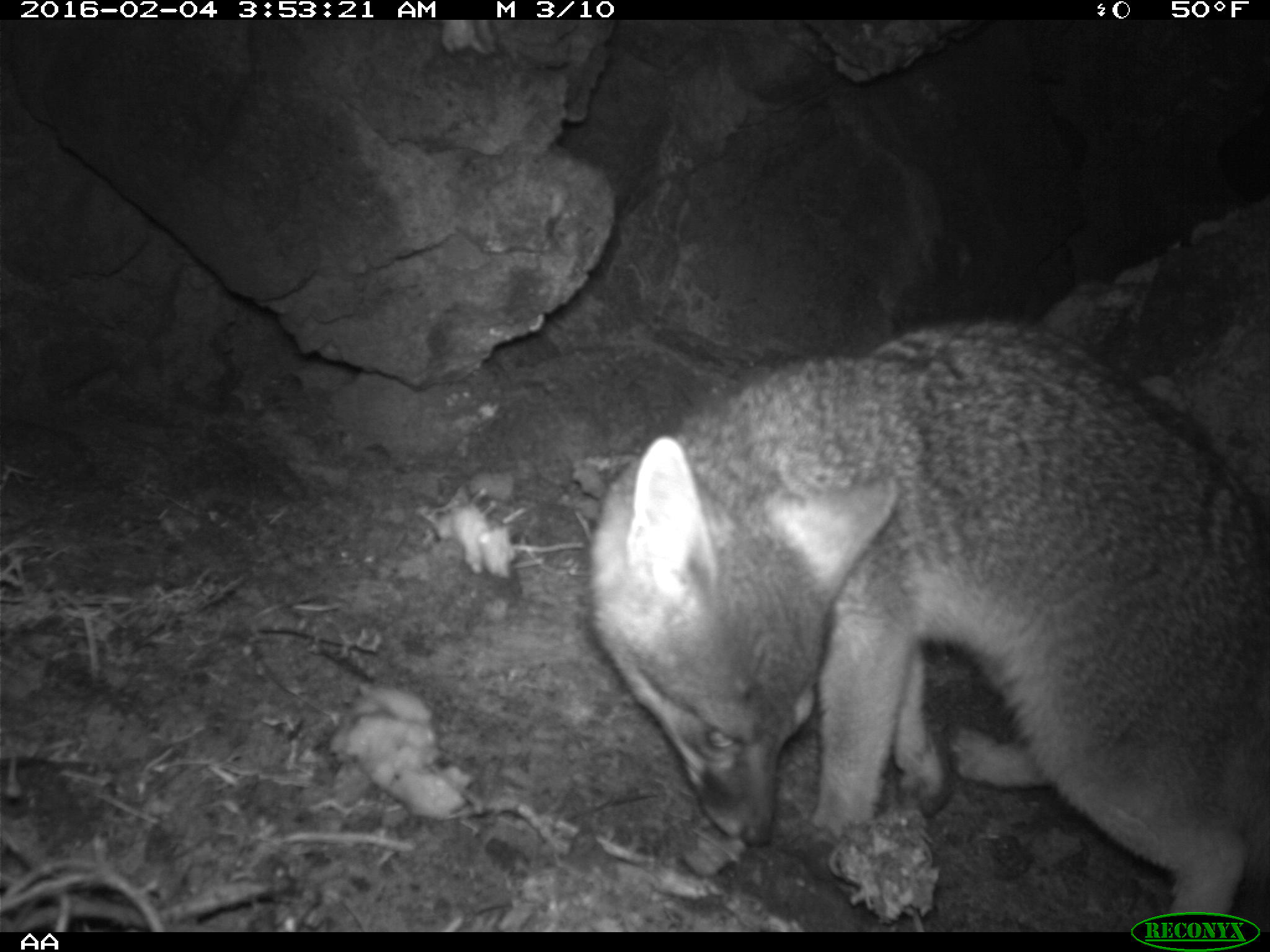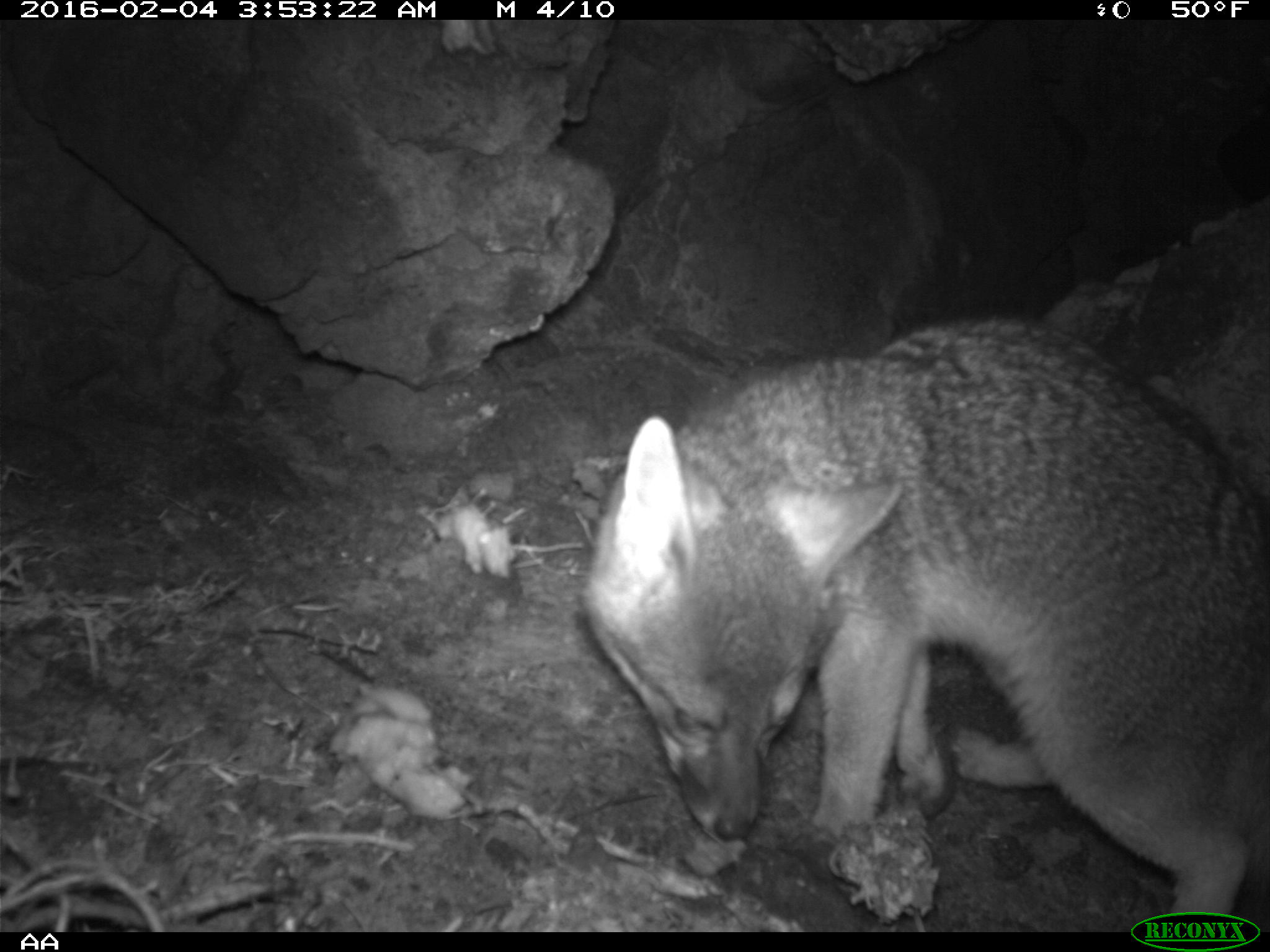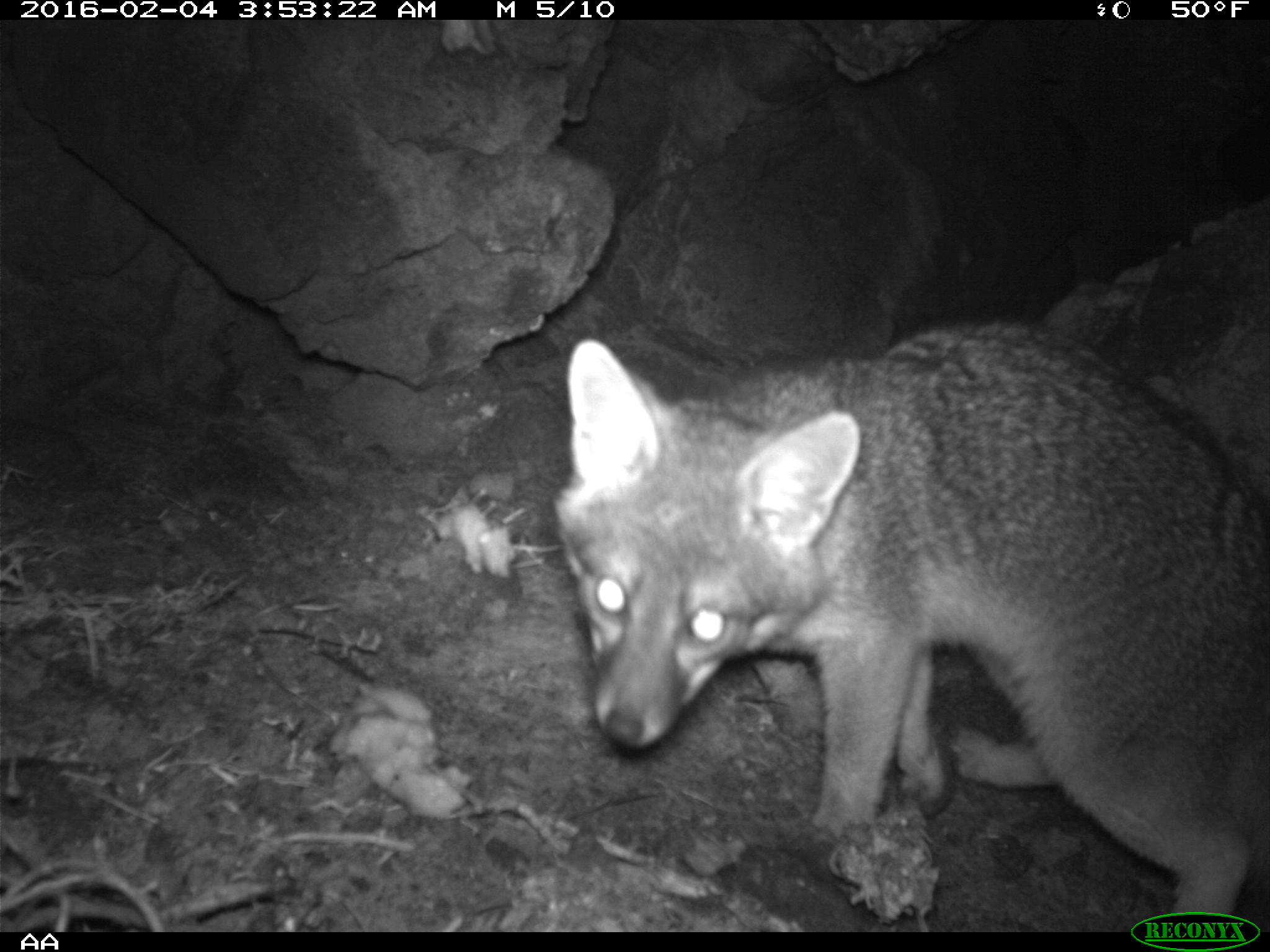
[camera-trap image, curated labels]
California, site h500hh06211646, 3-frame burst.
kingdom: Animalia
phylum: Chordata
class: Mammalia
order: Carnivora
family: Canidae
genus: Urocyon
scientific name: Urocyon littoralis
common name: island fox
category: fox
Fox (island fox) (Urocyon littoralis).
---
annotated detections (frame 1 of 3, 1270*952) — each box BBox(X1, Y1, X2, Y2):
fox: BBox(585, 321, 1269, 929)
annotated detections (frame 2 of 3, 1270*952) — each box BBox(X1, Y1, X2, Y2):
fox: BBox(577, 319, 1269, 929)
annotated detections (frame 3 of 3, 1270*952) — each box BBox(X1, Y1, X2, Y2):
fox: BBox(554, 319, 1269, 929)